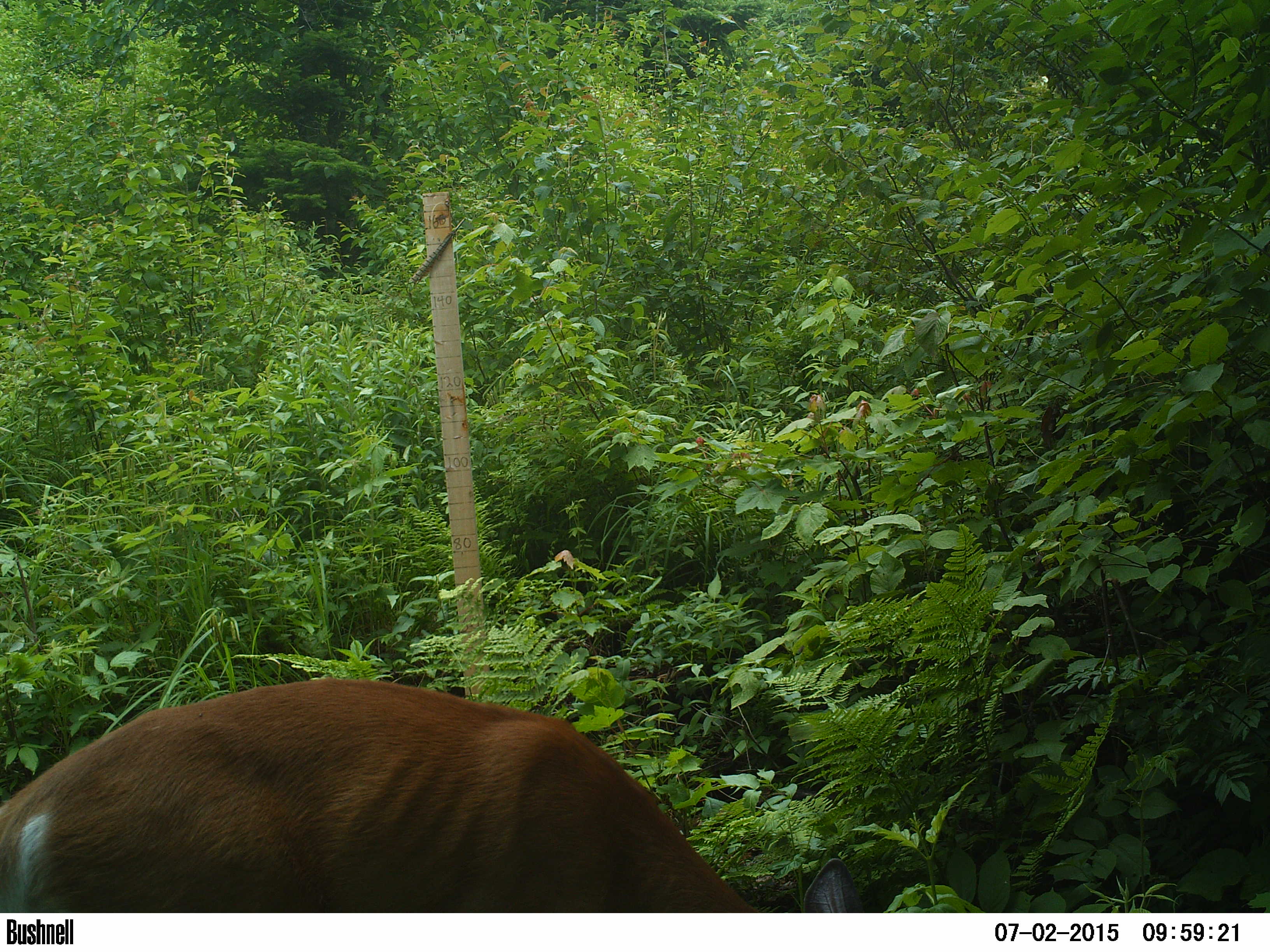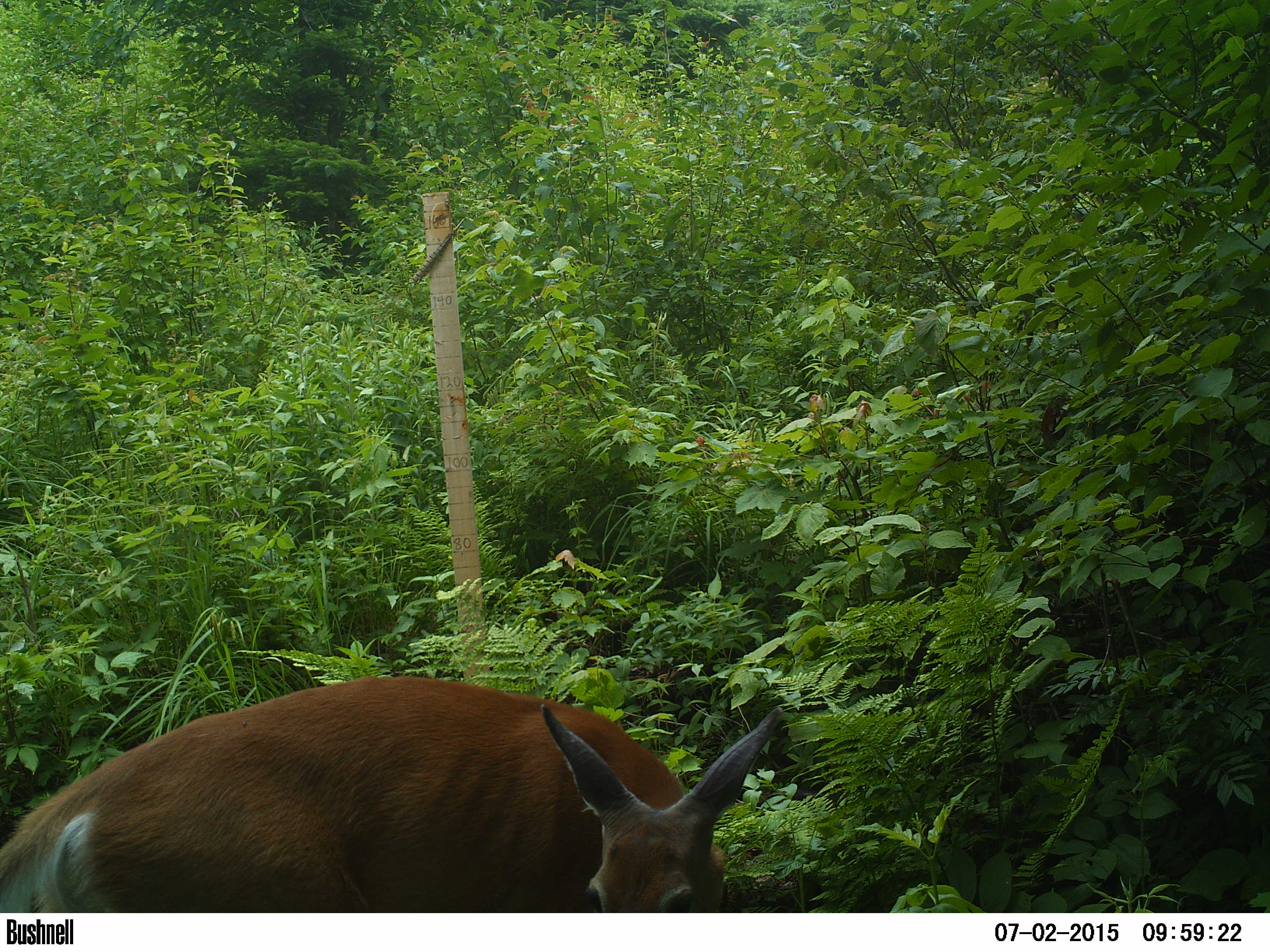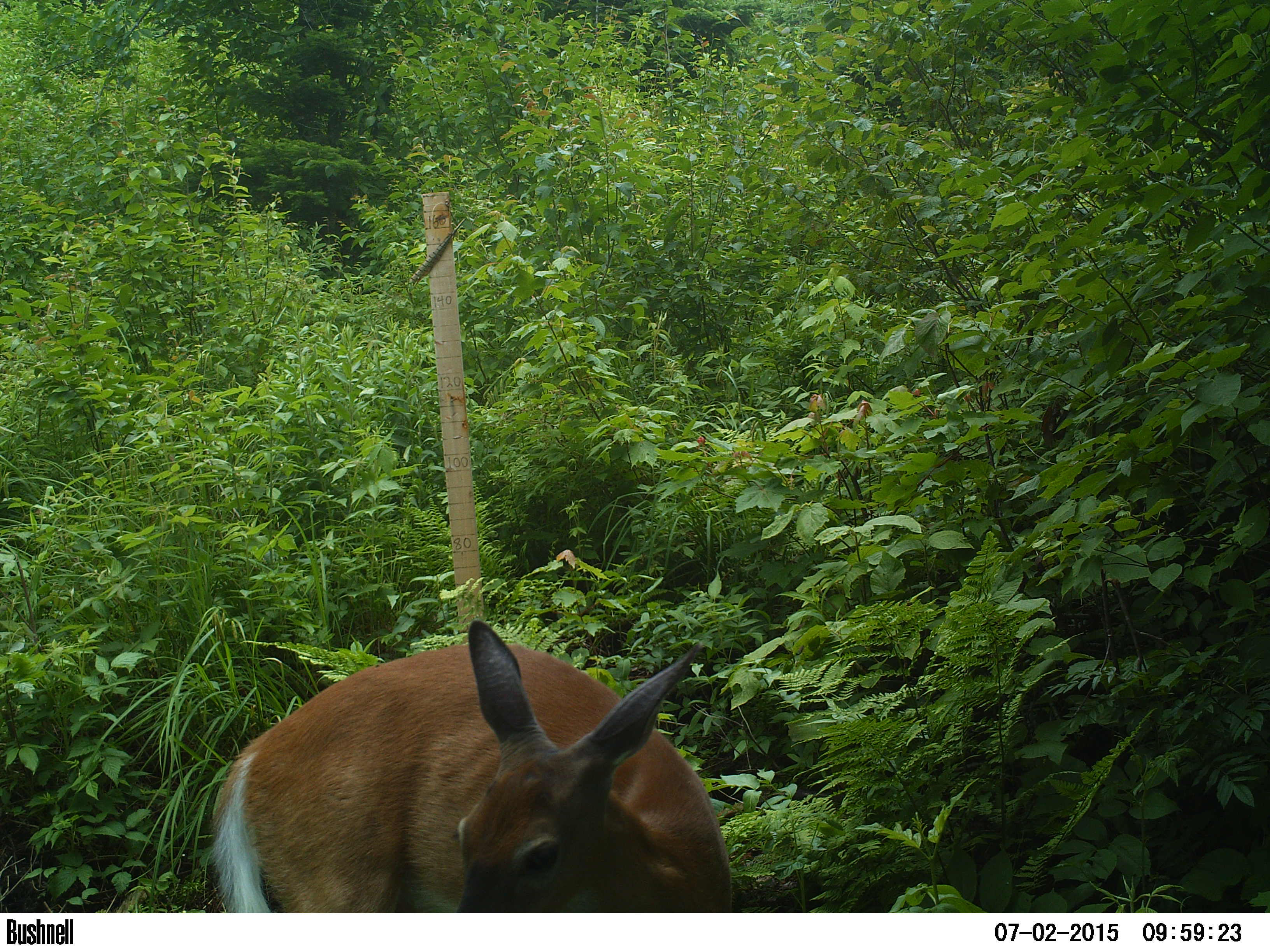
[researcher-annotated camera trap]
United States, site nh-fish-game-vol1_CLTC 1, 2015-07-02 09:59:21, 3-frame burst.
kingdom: Animalia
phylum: Chordata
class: Mammalia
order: Artiodactyla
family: Cervidae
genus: Odocoileus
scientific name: Odocoileus virginianus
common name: white-tailed deer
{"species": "white-tailed deer (Odocoileus virginianus)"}